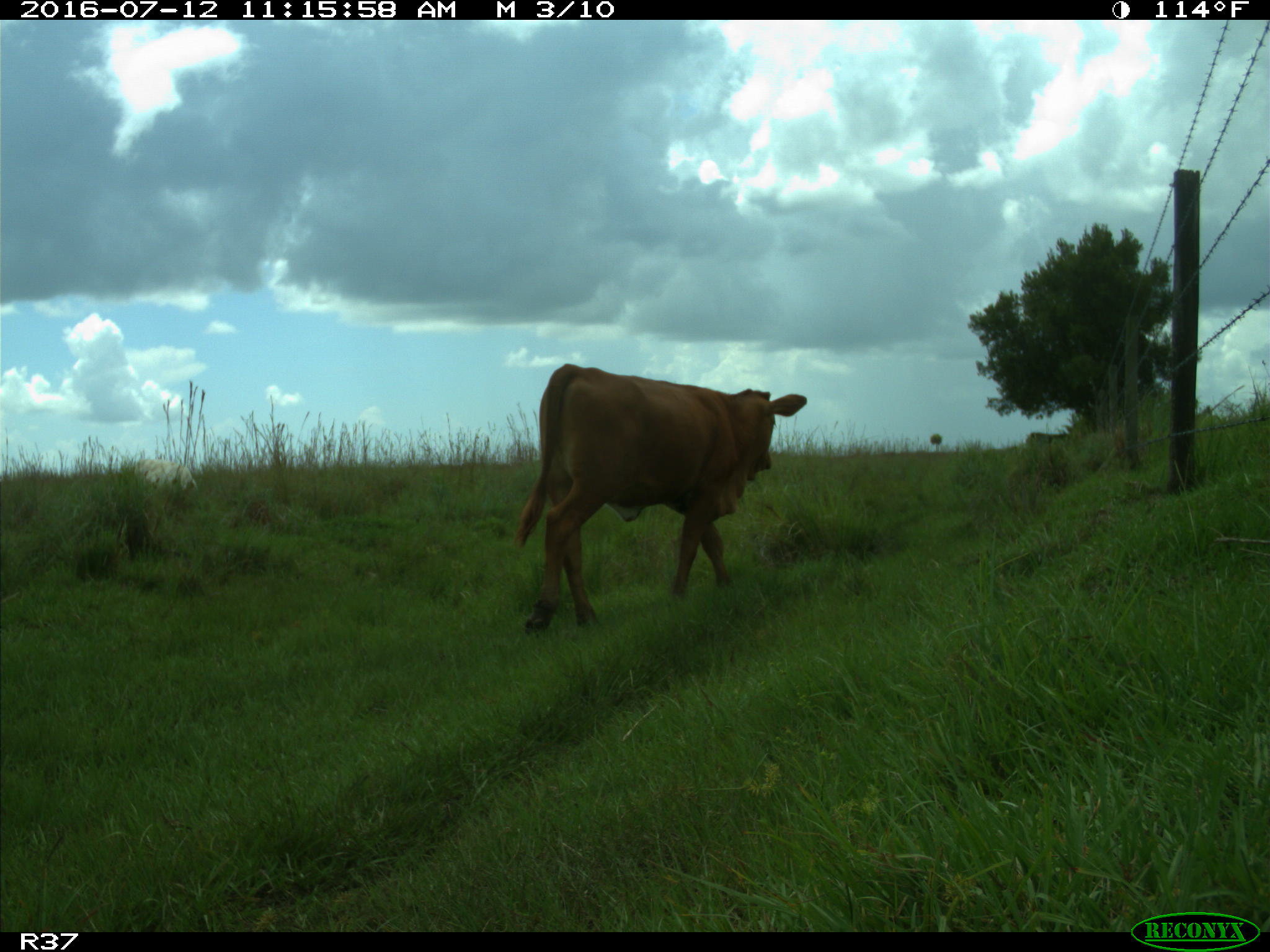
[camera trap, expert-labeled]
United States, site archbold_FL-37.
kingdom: Animalia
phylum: Chordata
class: Mammalia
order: Artiodactyla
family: Bovidae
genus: Bos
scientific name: Bos taurus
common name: domestic cow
Bos taurus (domestic cow).